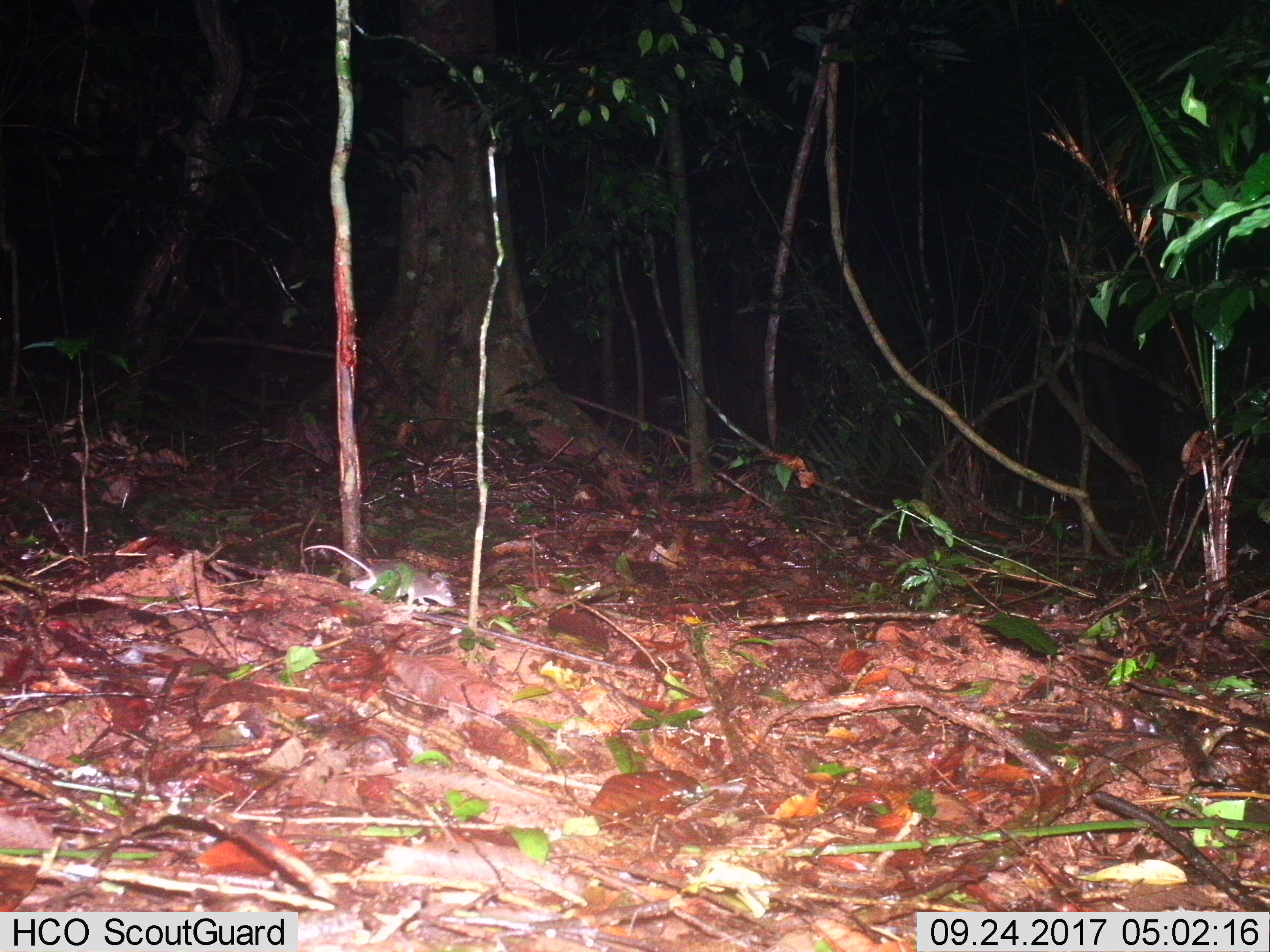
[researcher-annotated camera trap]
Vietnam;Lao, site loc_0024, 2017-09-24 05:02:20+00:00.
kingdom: Animalia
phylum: Chordata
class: Mammalia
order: Rodentia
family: Muridae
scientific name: Muridae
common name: old-world mice and rats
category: unidentified murid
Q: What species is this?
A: Unidentified murid (old-world mice and rats) (Muridae).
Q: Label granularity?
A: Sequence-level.